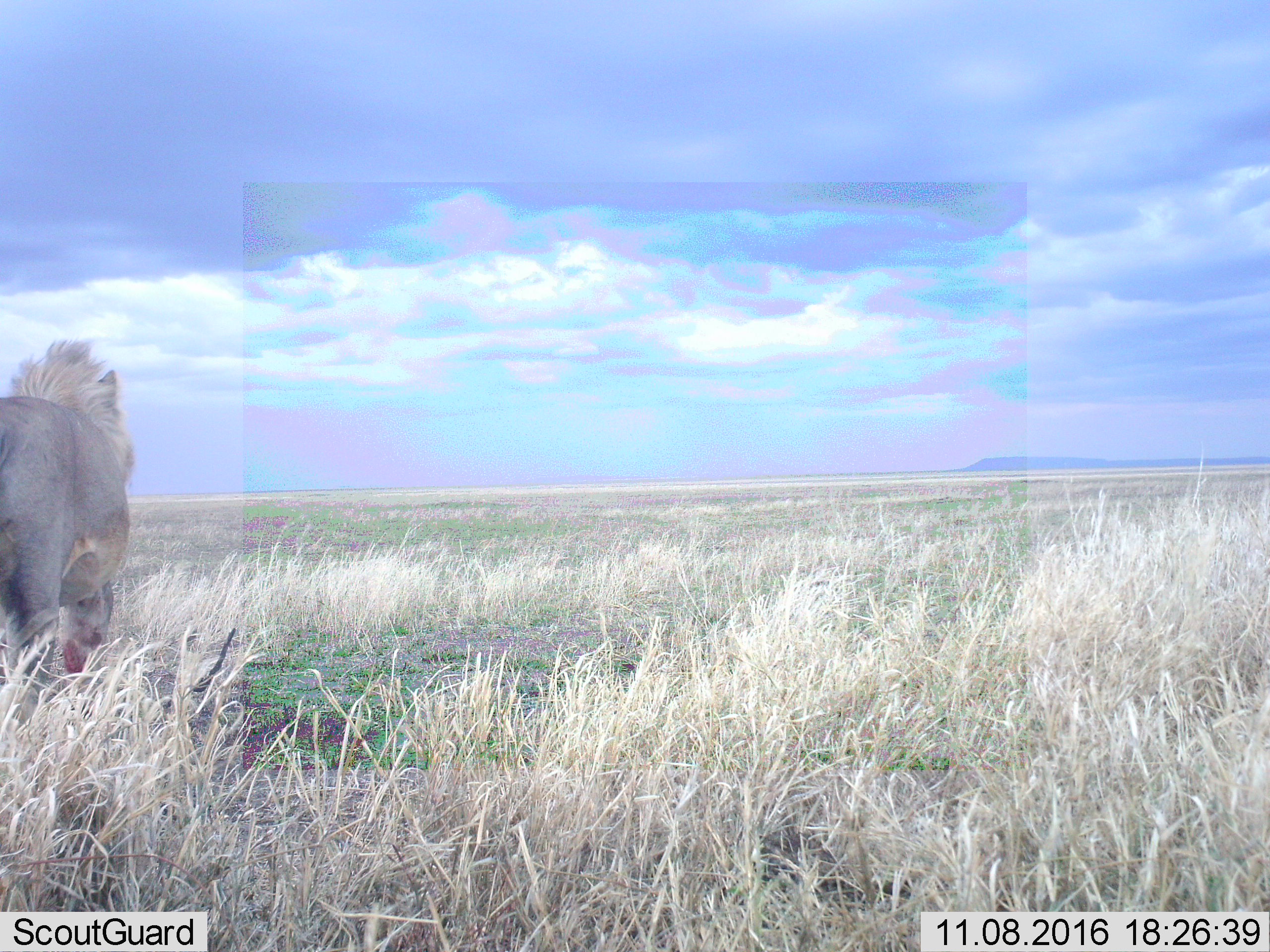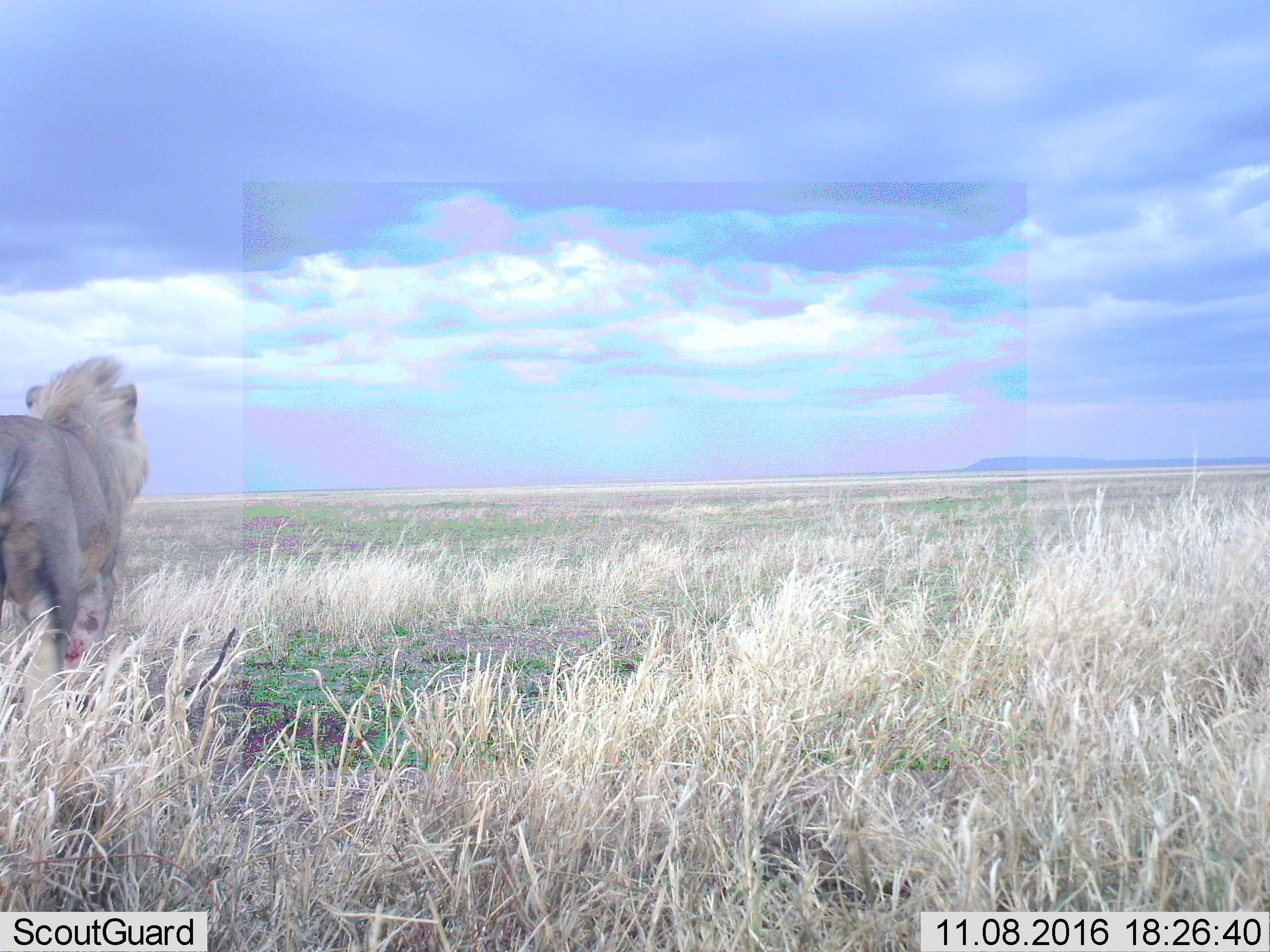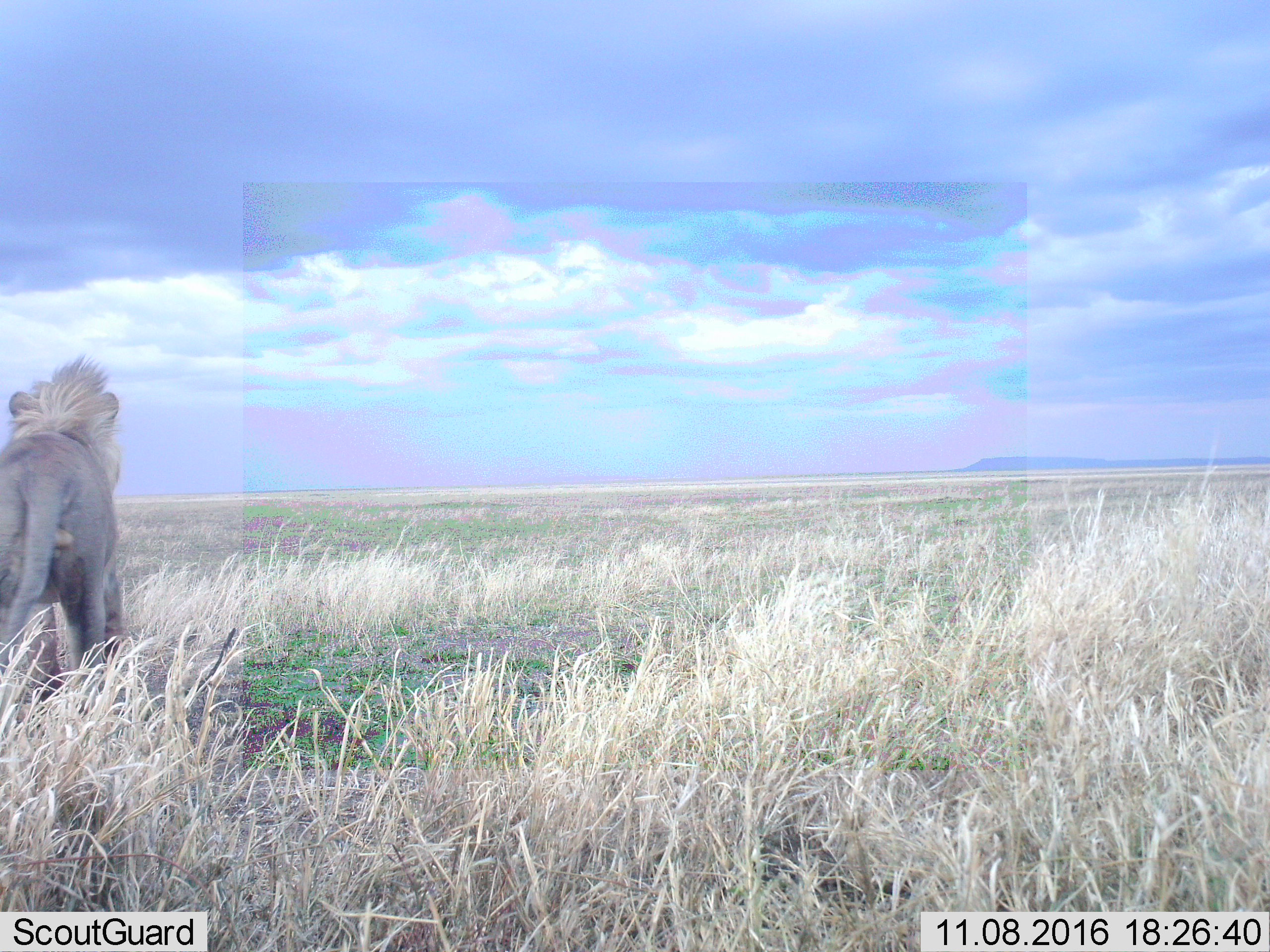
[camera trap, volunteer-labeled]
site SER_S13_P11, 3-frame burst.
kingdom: Animalia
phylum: Chordata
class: Mammalia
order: Carnivora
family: Felidae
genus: Panthera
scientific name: Panthera leo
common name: lion male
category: lionmale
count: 1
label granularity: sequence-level